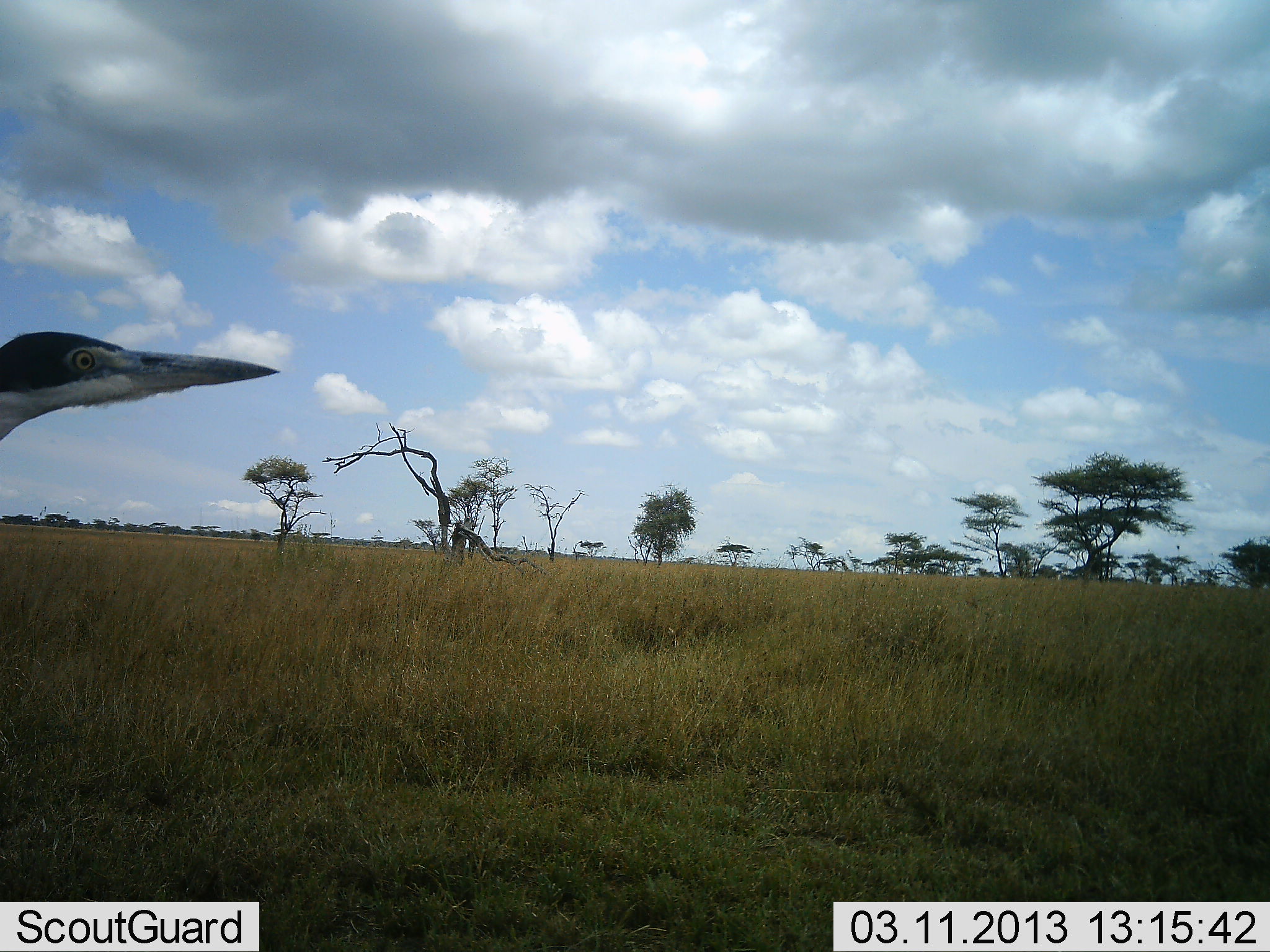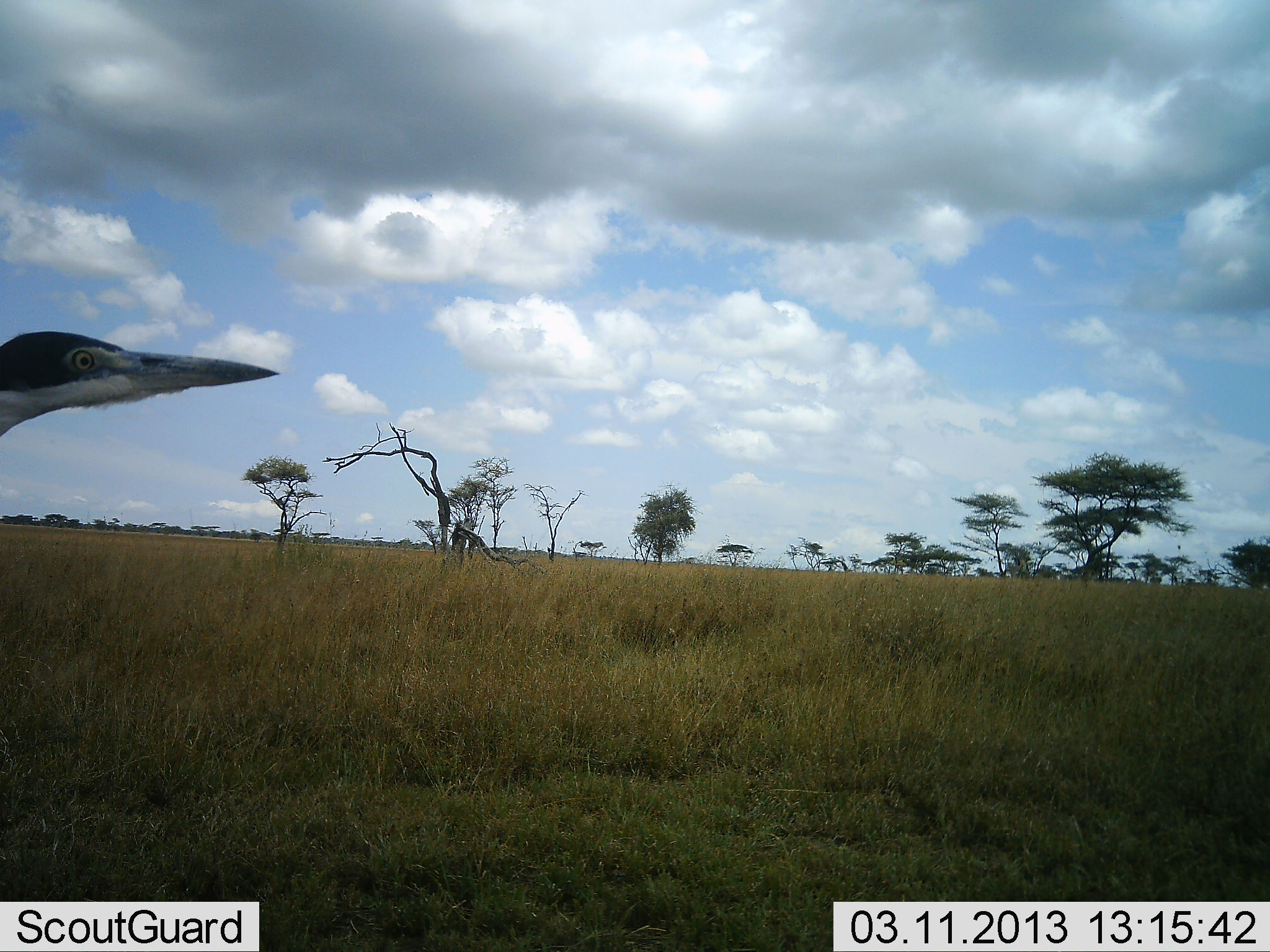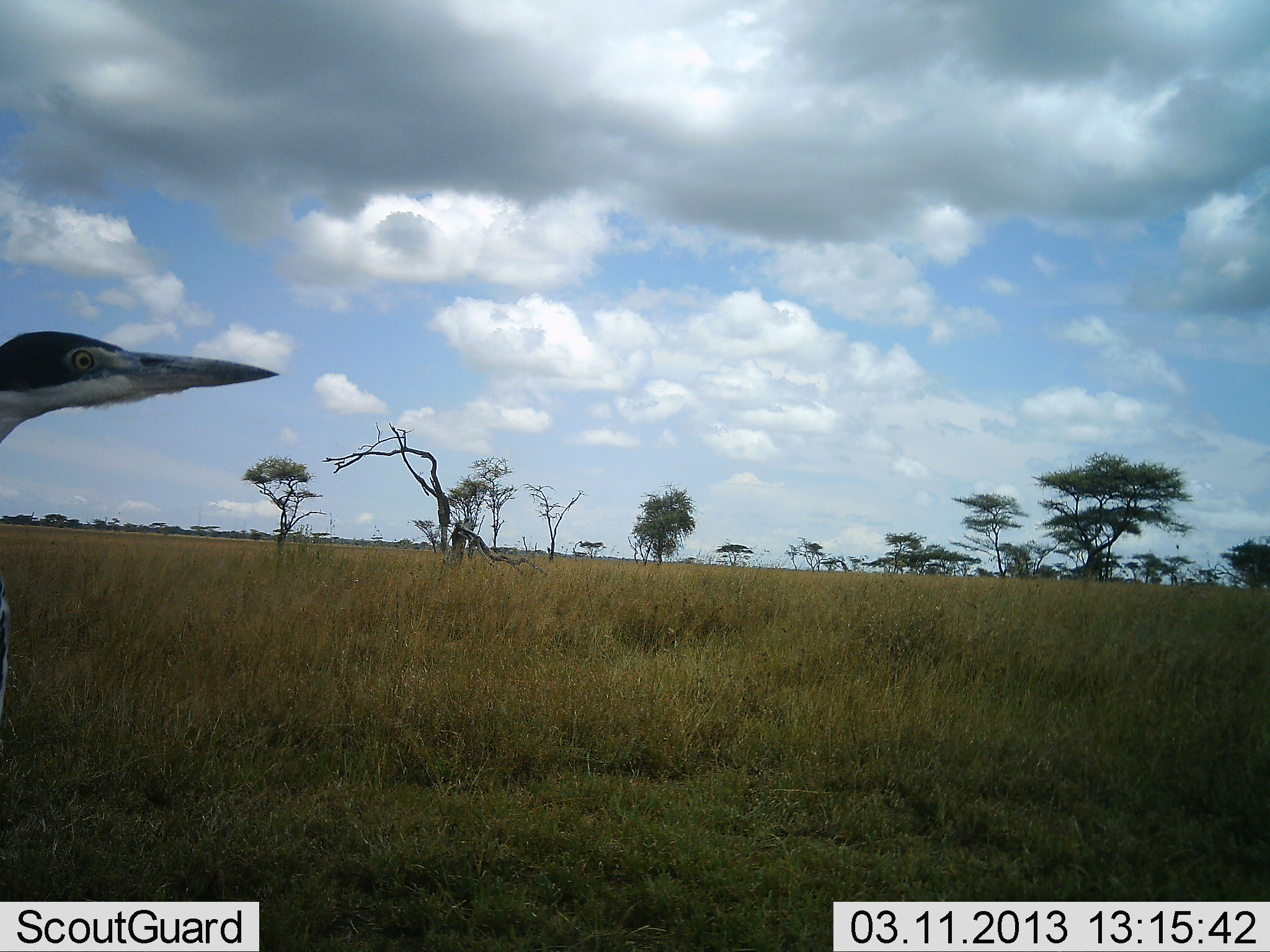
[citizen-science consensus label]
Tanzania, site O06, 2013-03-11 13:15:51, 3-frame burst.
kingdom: Animalia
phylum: Chordata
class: Aves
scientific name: Aves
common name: bird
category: otherbird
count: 1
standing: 96%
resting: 0%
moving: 4%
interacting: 0%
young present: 0%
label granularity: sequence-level